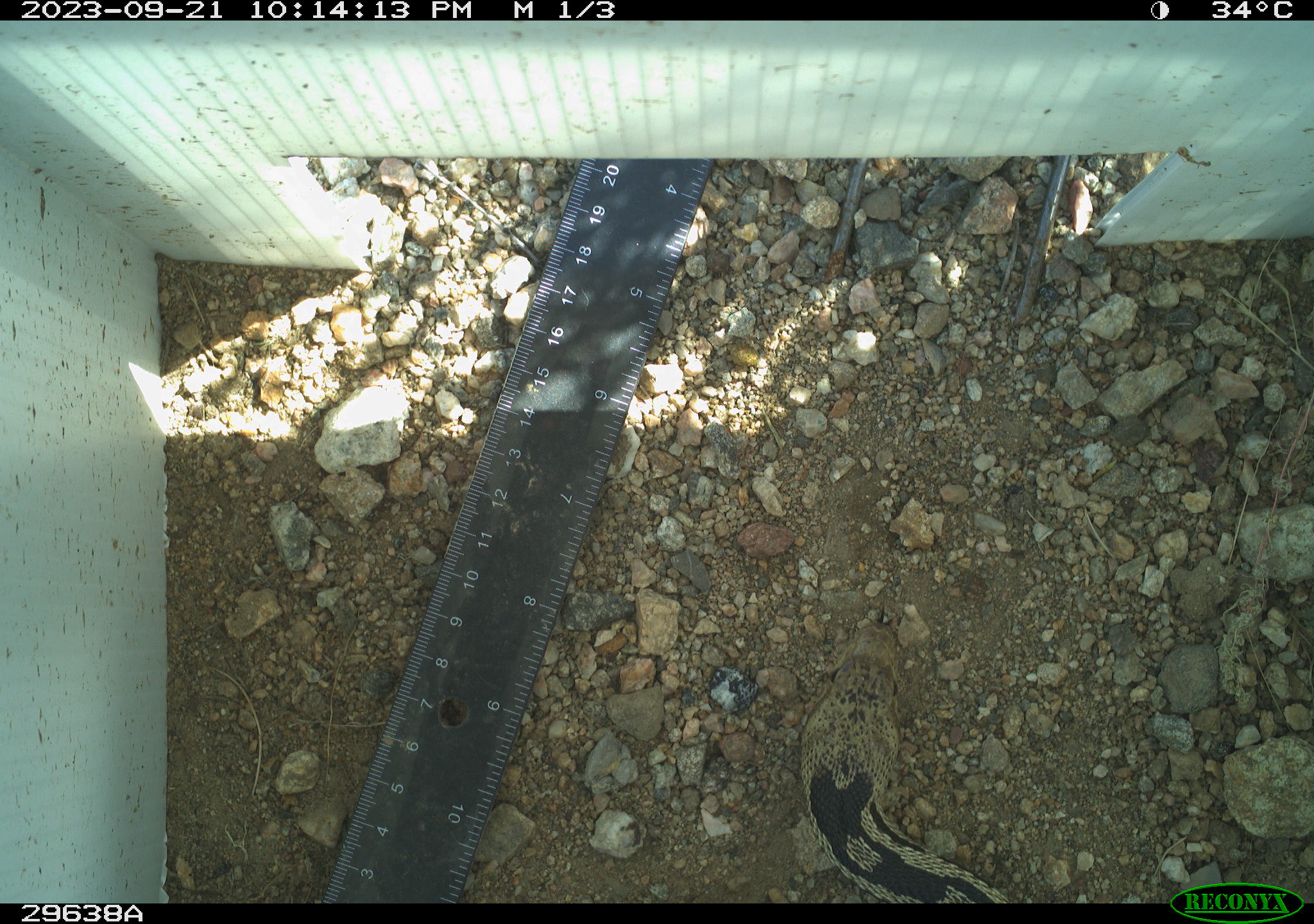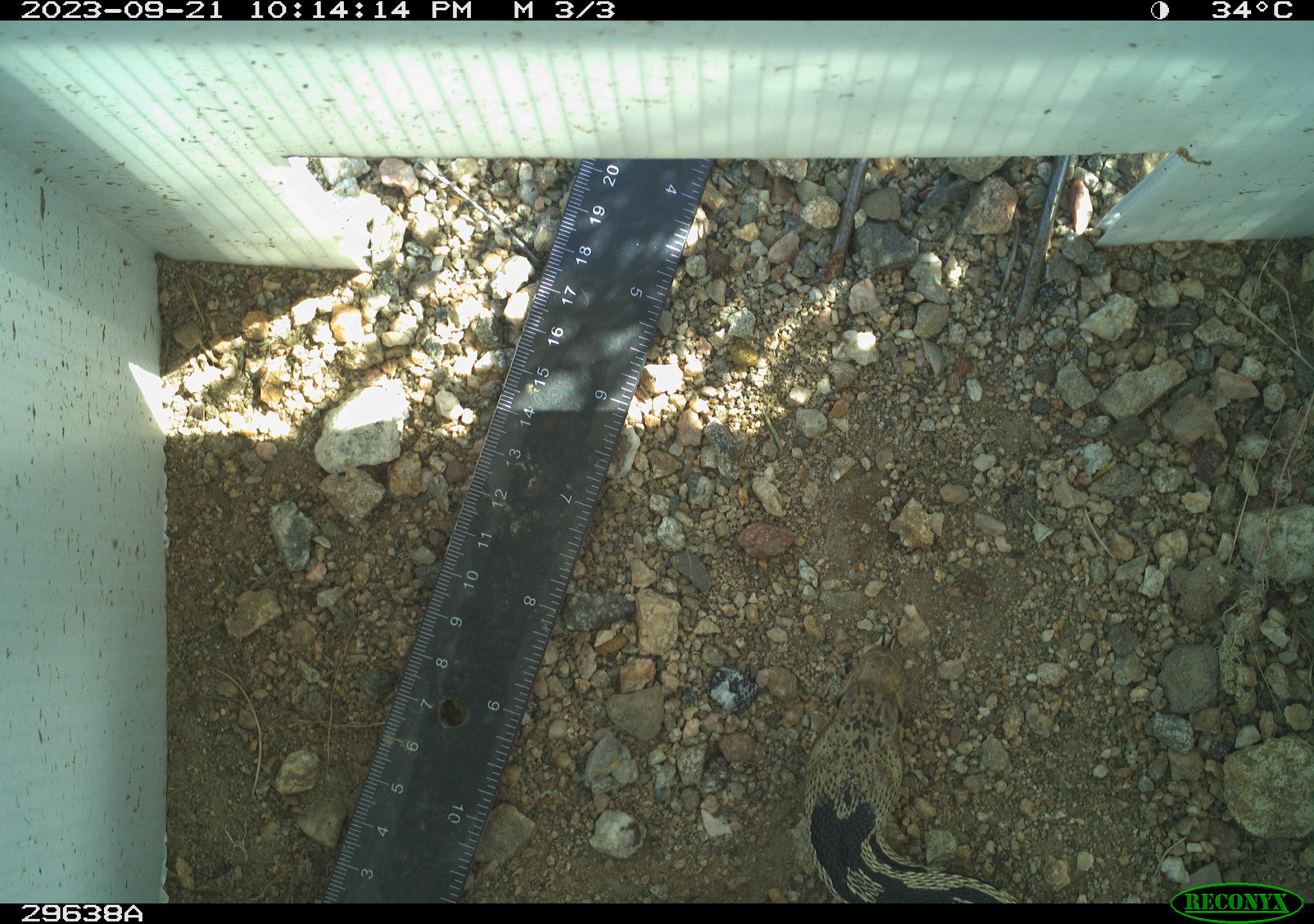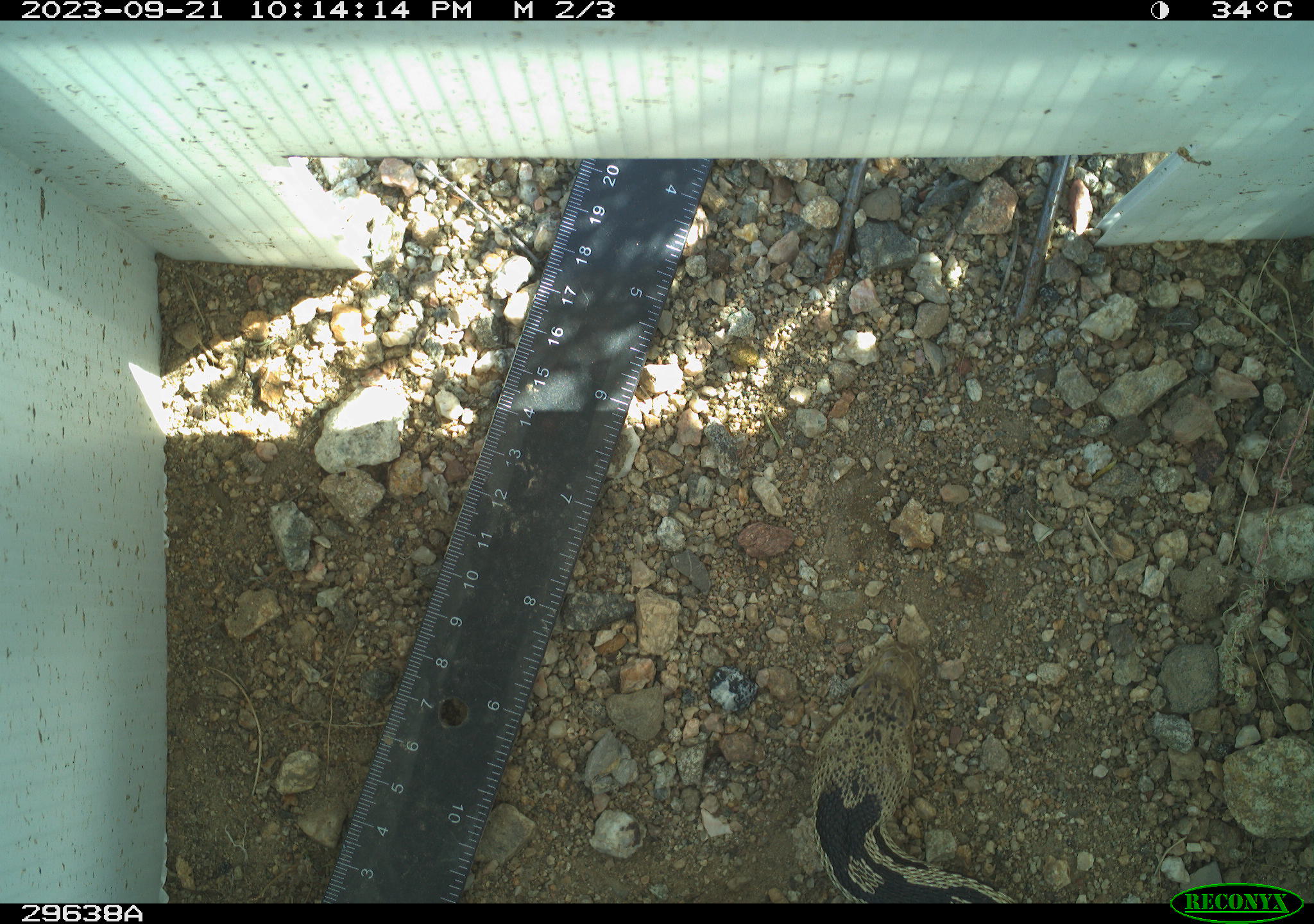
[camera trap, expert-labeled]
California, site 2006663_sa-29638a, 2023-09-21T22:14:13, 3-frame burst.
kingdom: Animalia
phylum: Chordata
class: Reptilia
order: Squamata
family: Colubridae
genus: Pituophis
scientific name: Pituophis catenifer catenifer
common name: pacific gophersnake